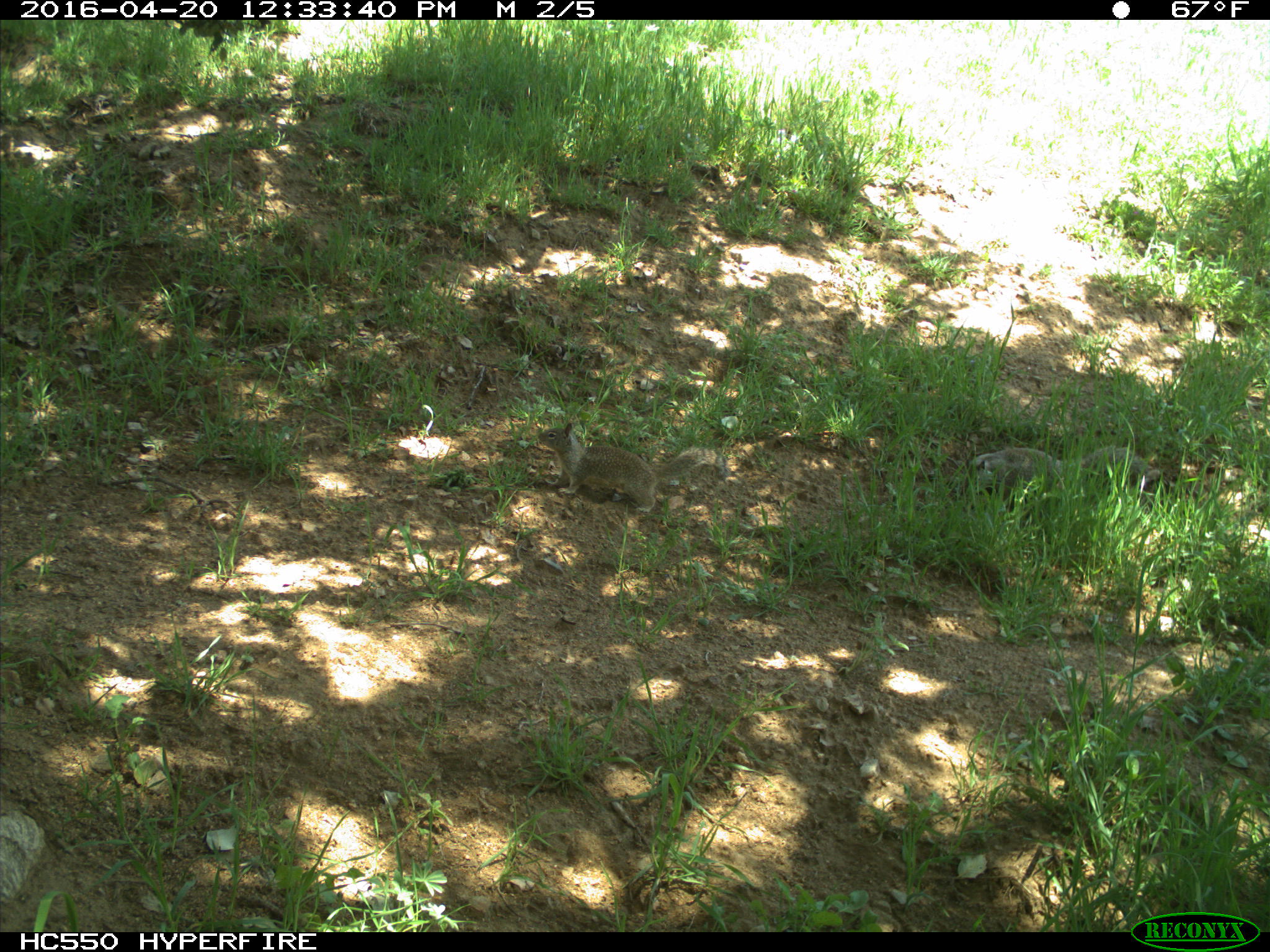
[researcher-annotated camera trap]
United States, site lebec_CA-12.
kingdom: Animalia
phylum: Chordata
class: Mammalia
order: Rodentia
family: Sciuridae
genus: Otospermophilus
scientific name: Otospermophilus beecheyi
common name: california ground squirrel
Otospermophilus beecheyi (california ground squirrel).